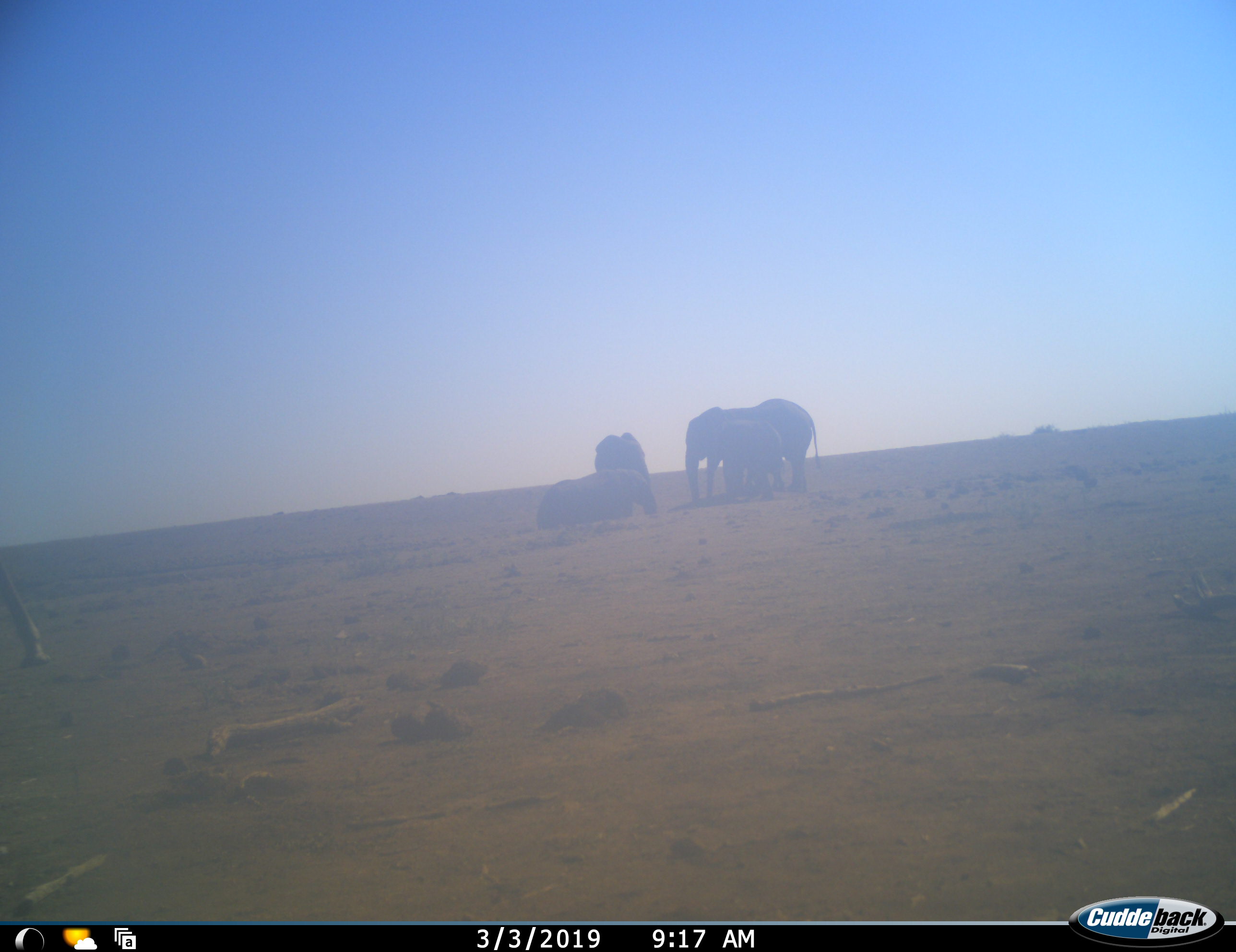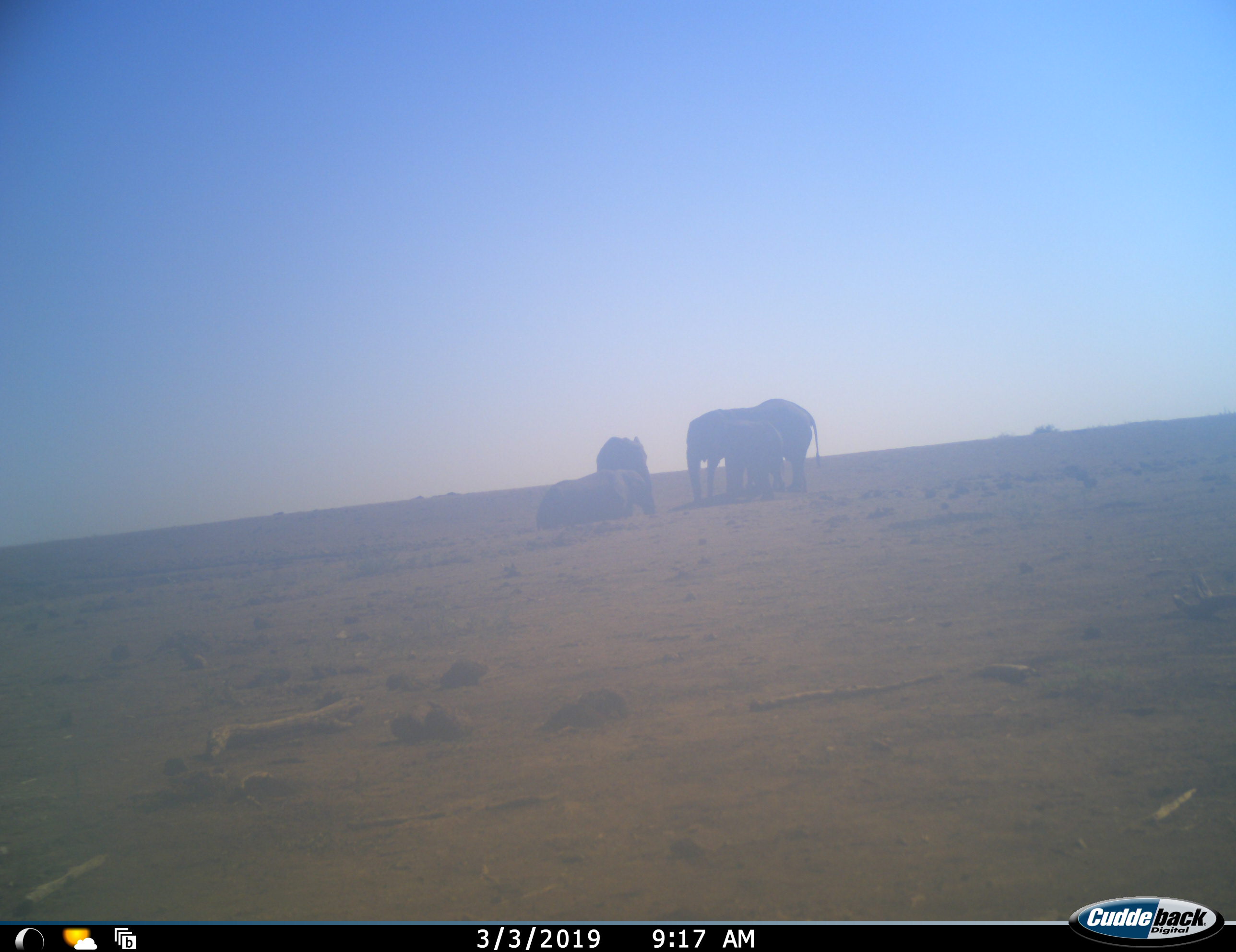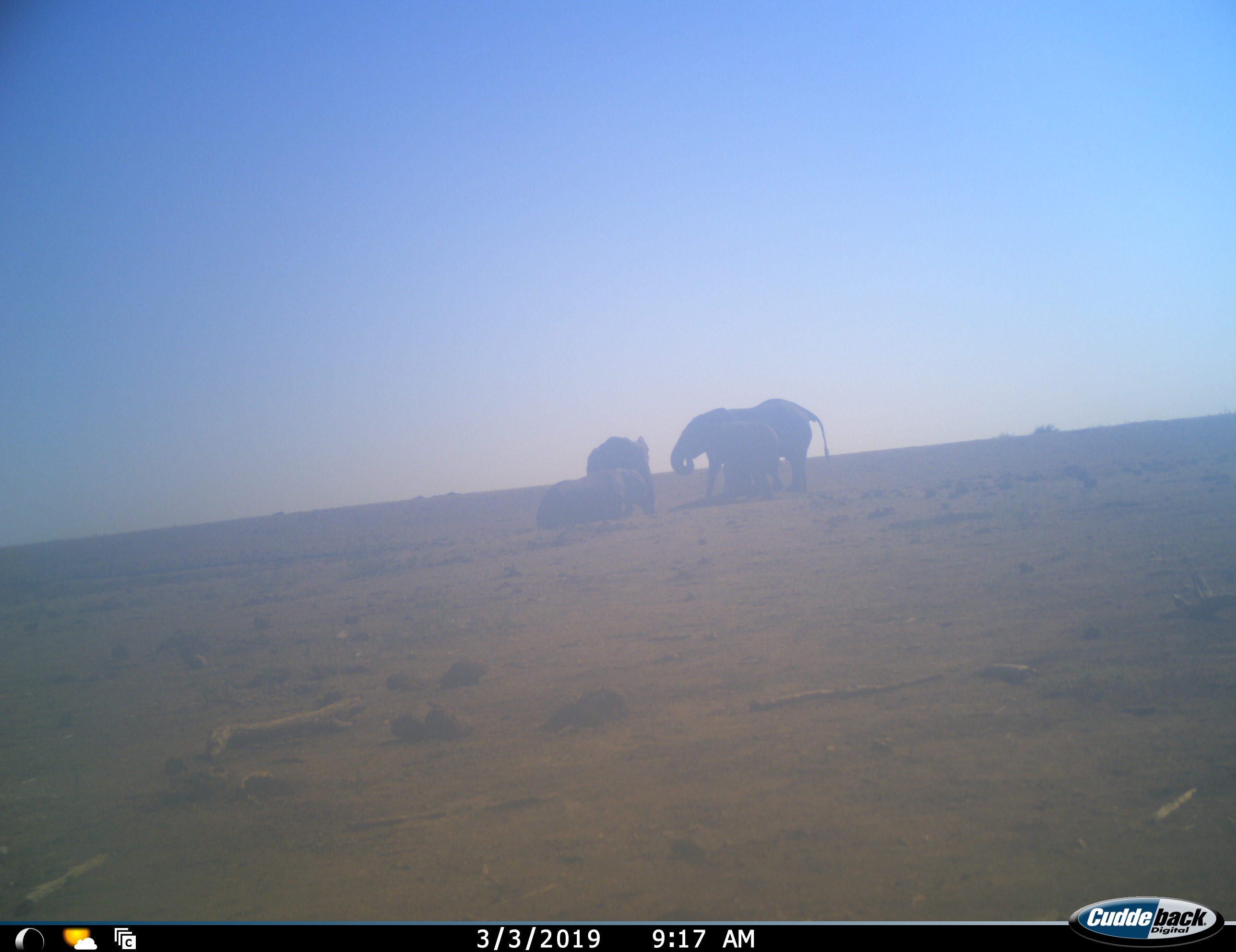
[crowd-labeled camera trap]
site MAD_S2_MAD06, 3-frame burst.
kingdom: Animalia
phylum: Chordata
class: Mammalia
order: Proboscidea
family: Elephantidae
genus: Loxodonta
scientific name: Loxodonta africana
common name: african bush elephant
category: elephant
Elephant (african bush elephant) (Loxodonta africana), count 4. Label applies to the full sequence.